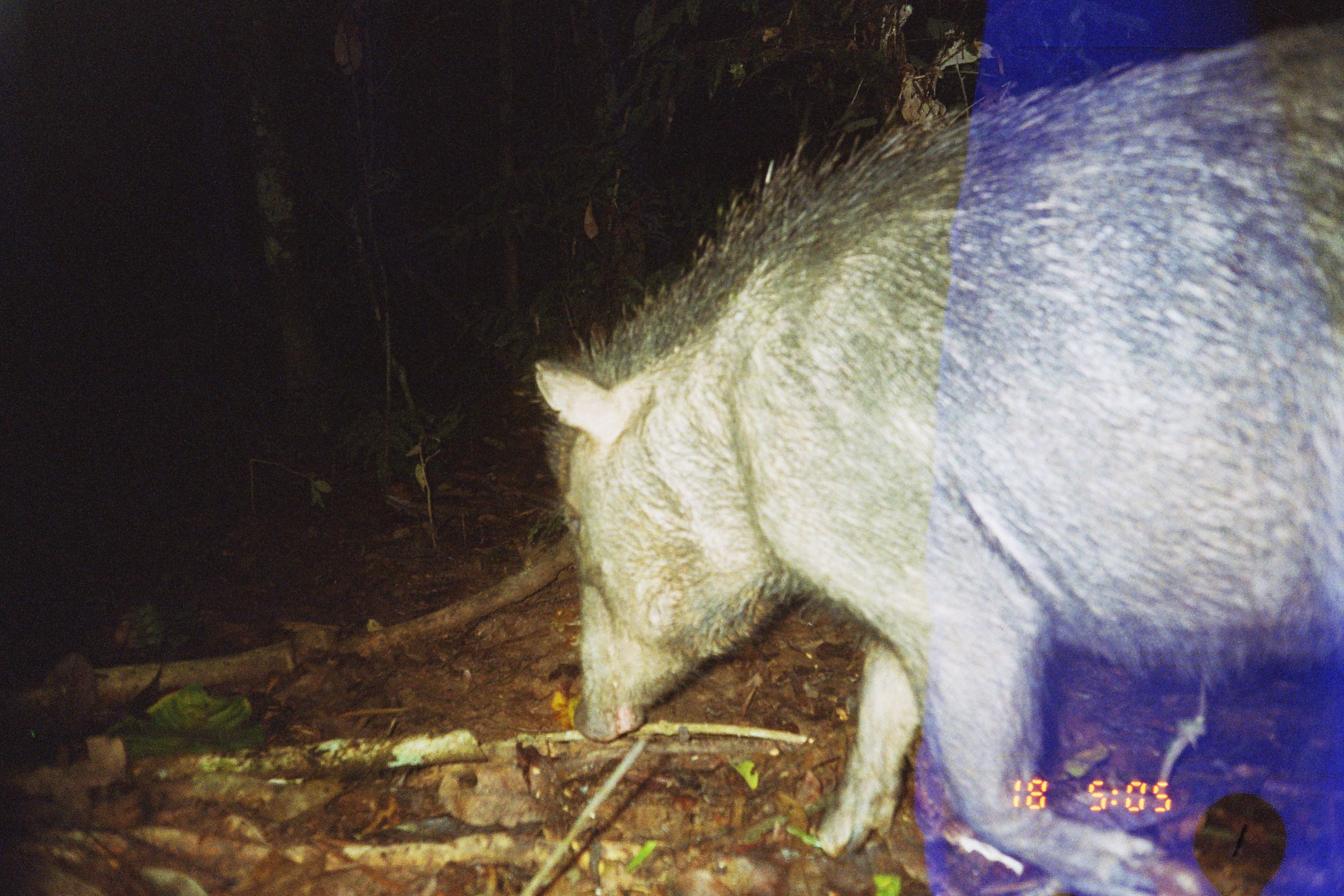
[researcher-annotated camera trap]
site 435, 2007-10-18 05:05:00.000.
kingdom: Animalia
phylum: Chordata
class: Mammalia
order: Artiodactyla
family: Tayassuidae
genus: Tayassu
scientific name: Tayassu pecari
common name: white-lipped peccary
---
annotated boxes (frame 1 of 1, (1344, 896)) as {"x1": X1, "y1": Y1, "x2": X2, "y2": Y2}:
tayassu pecari: {"x1": 530, "y1": 18, "x2": 1341, "y2": 892}